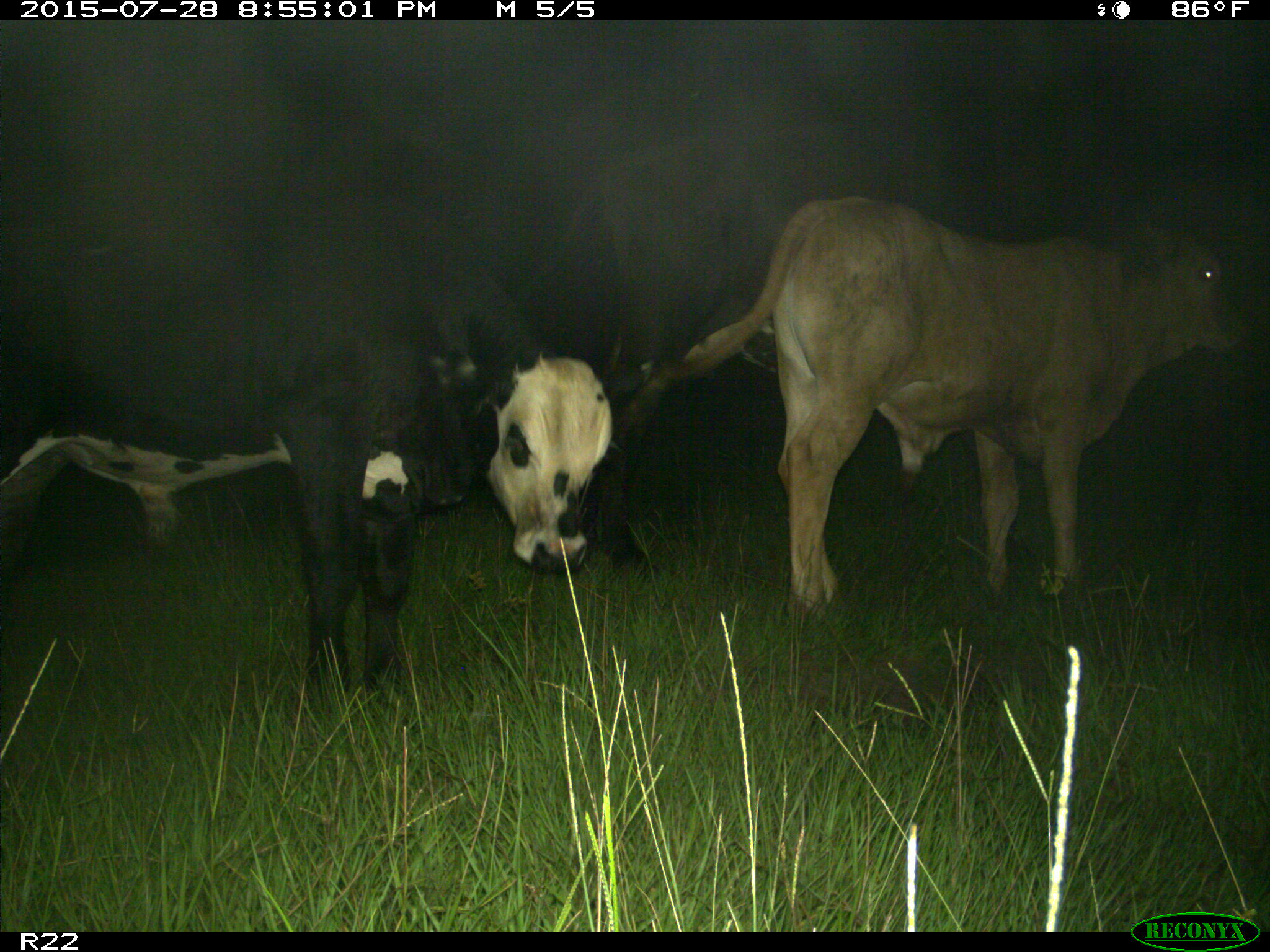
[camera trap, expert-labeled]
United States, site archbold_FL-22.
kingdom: Animalia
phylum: Chordata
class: Mammalia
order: Artiodactyla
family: Bovidae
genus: Bos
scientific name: Bos taurus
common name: domestic cow